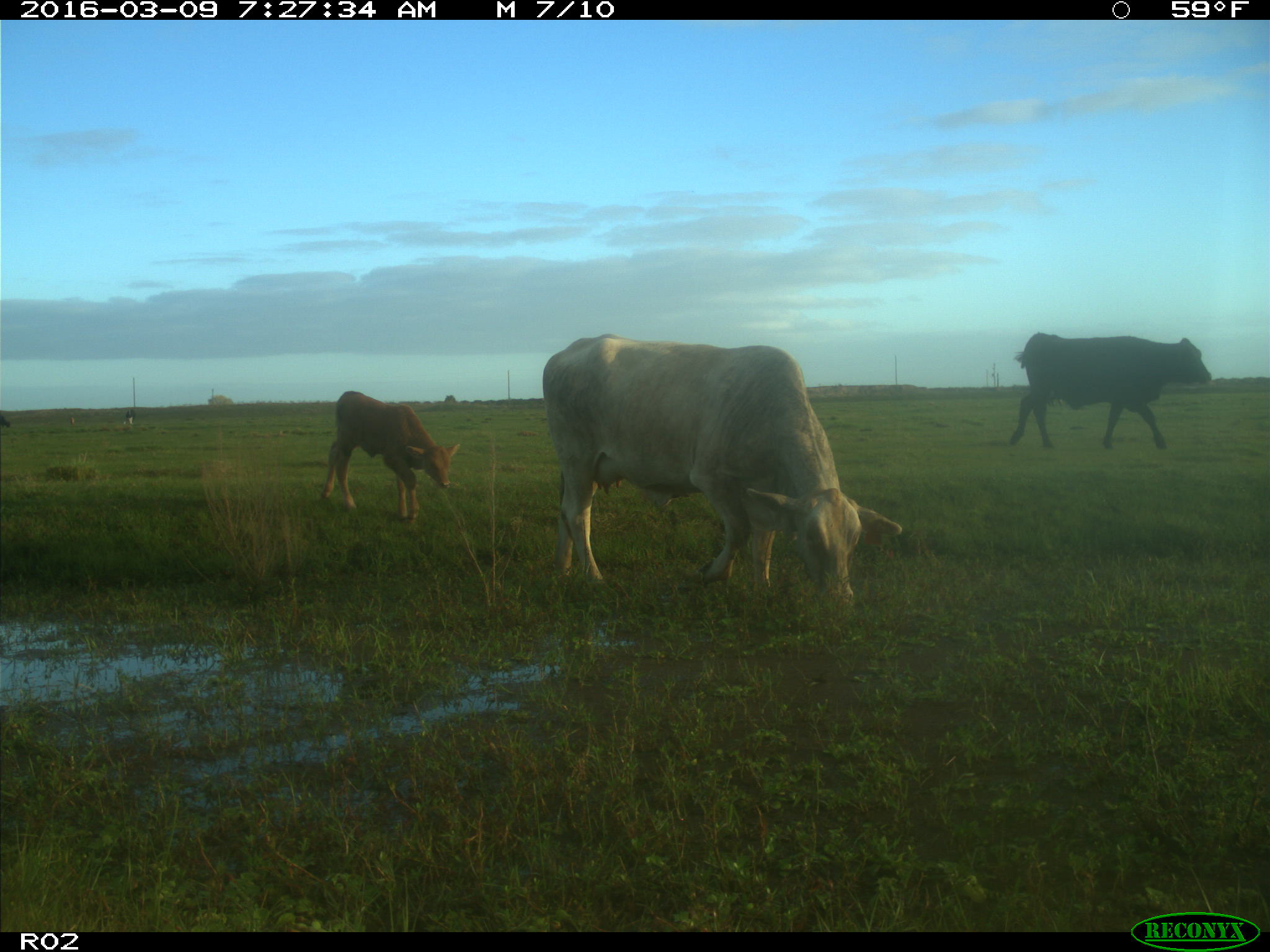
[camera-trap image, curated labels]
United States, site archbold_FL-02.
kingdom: Animalia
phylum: Chordata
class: Mammalia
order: Artiodactyla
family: Bovidae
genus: Bos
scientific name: Bos taurus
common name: domestic cow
Bos taurus (domestic cow).